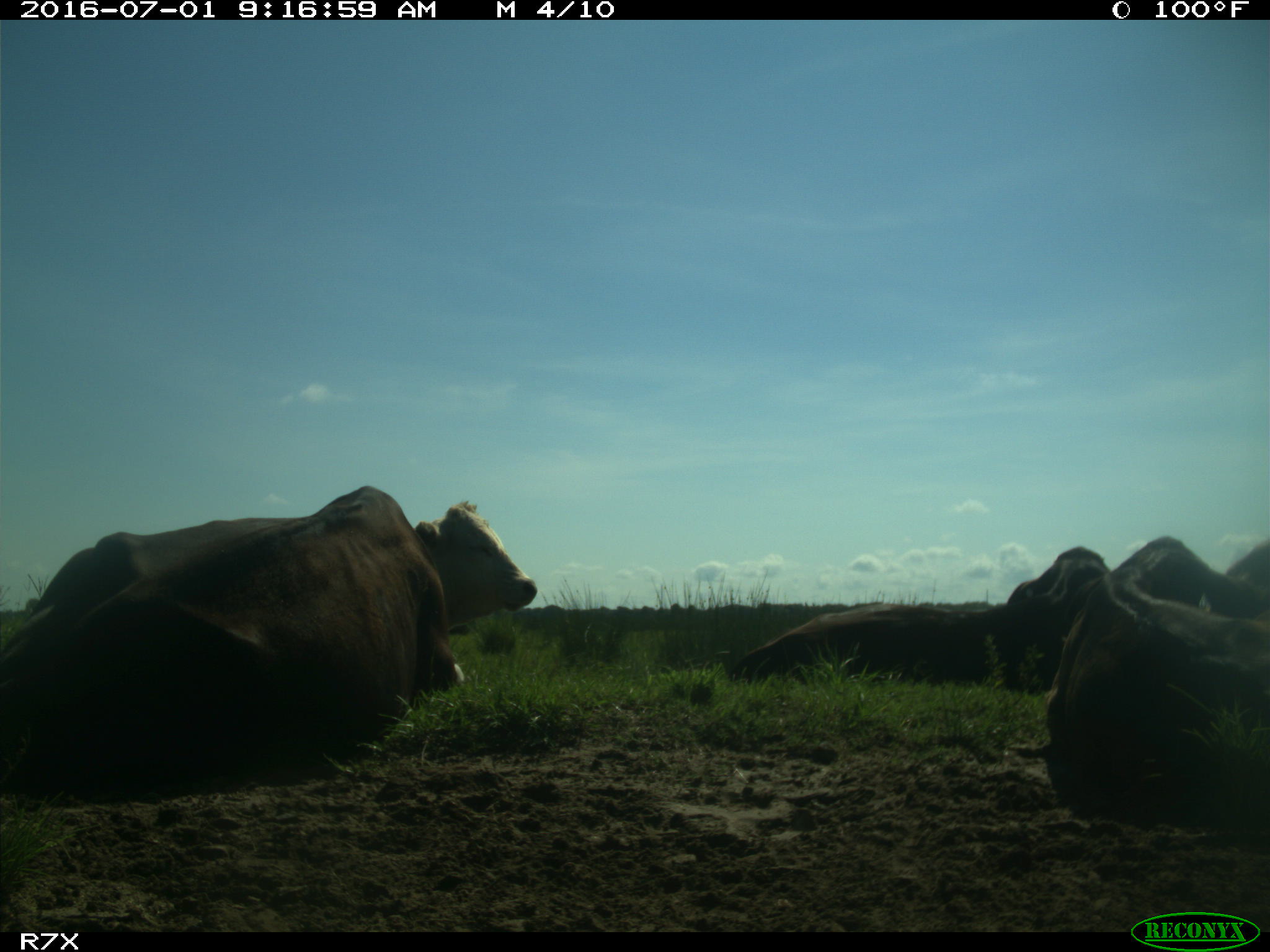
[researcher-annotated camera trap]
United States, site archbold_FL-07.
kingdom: Animalia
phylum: Chordata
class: Mammalia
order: Artiodactyla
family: Bovidae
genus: Bos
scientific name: Bos taurus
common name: domestic cow